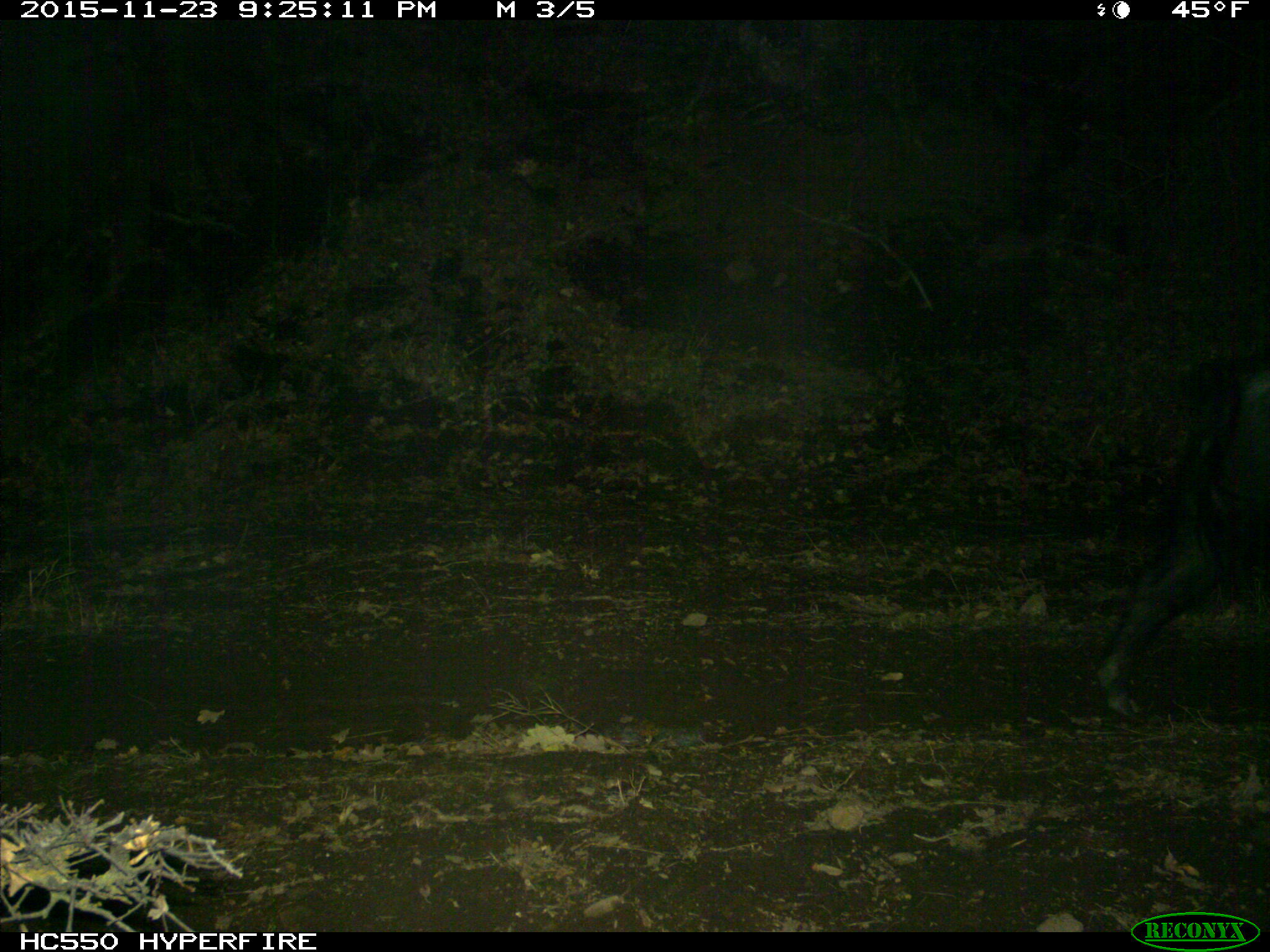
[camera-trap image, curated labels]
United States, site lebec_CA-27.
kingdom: Animalia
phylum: Chordata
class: Mammalia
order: Artiodactyla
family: Suidae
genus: Sus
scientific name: Sus scrofa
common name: wild boar